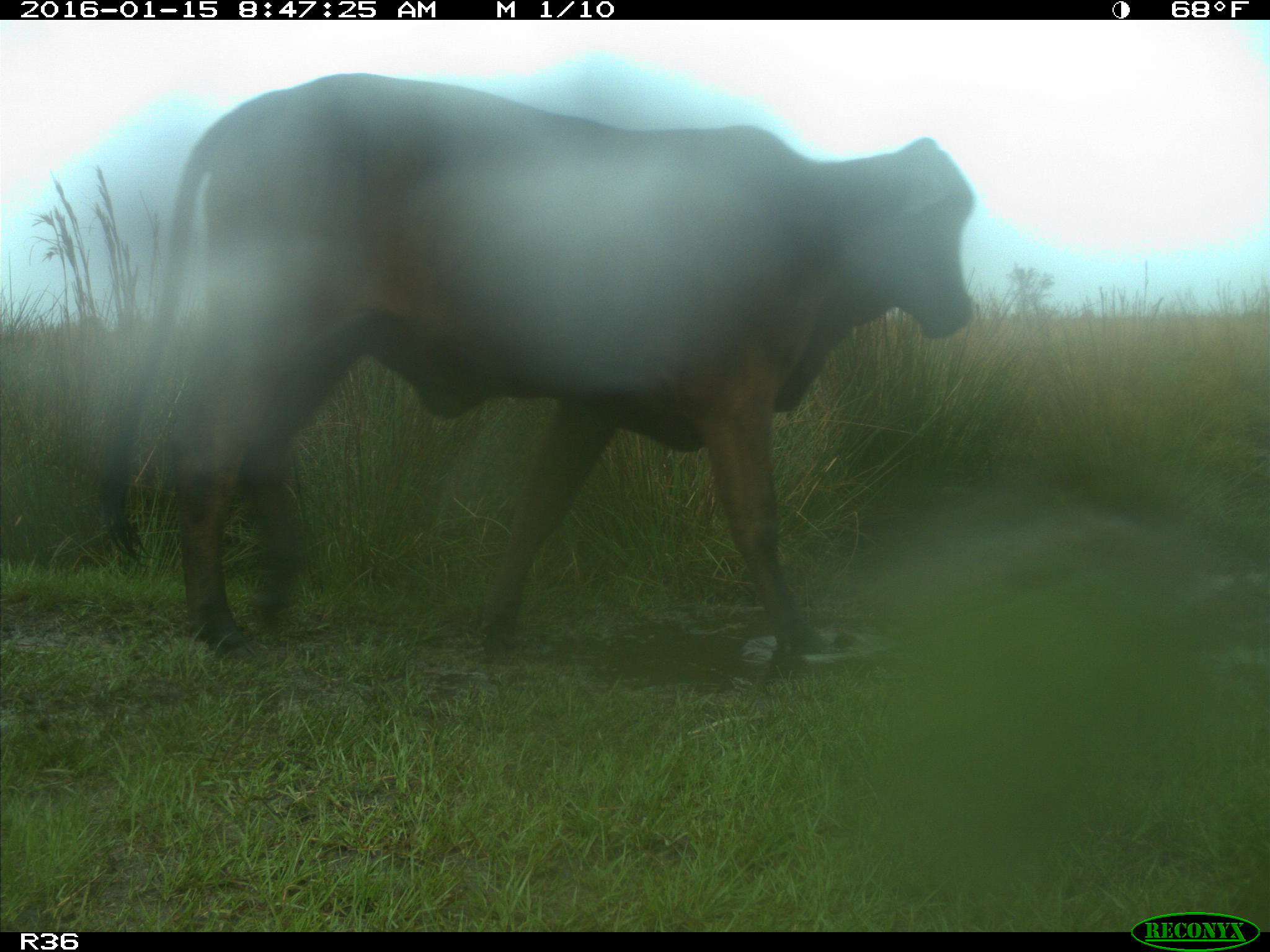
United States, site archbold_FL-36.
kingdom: Animalia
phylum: Chordata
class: Mammalia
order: Artiodactyla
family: Bovidae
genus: Bos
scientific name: Bos taurus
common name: domestic cow